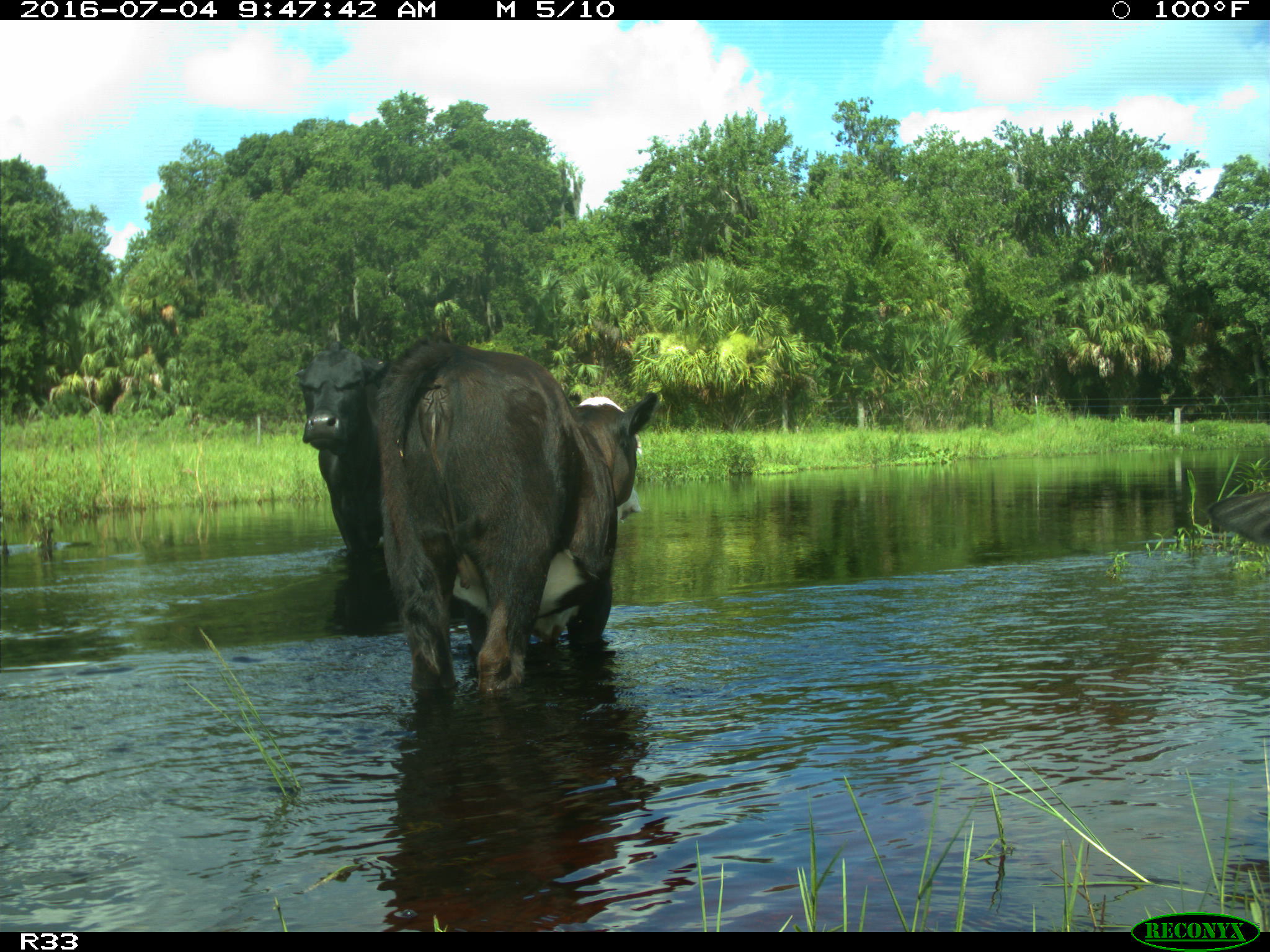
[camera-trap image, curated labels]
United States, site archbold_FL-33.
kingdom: Animalia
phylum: Chordata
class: Mammalia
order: Artiodactyla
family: Bovidae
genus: Bos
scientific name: Bos taurus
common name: domestic cow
Bos taurus (domestic cow).